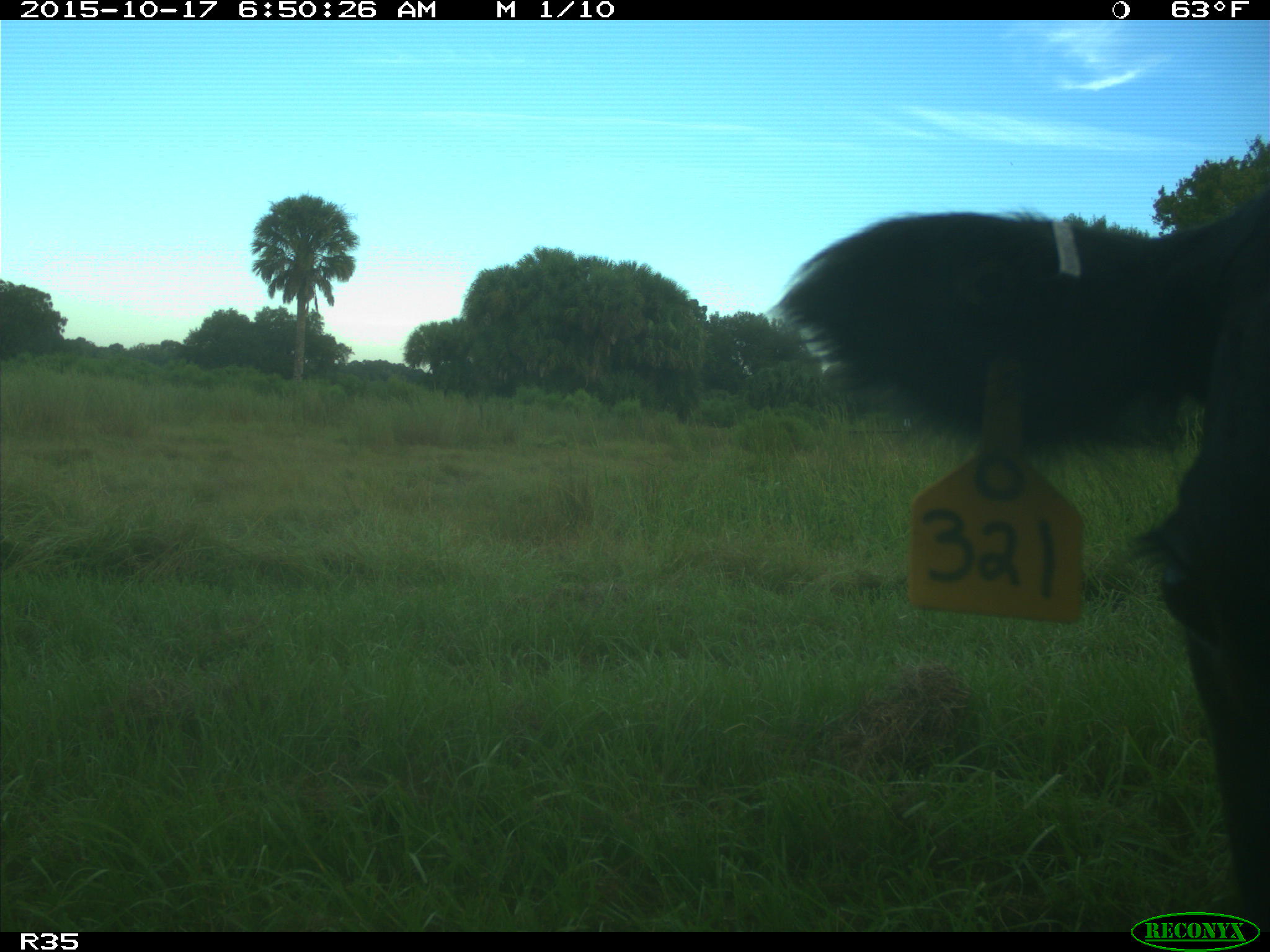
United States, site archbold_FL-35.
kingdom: Animalia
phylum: Chordata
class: Mammalia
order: Artiodactyla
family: Bovidae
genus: Bos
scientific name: Bos taurus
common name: domestic cow